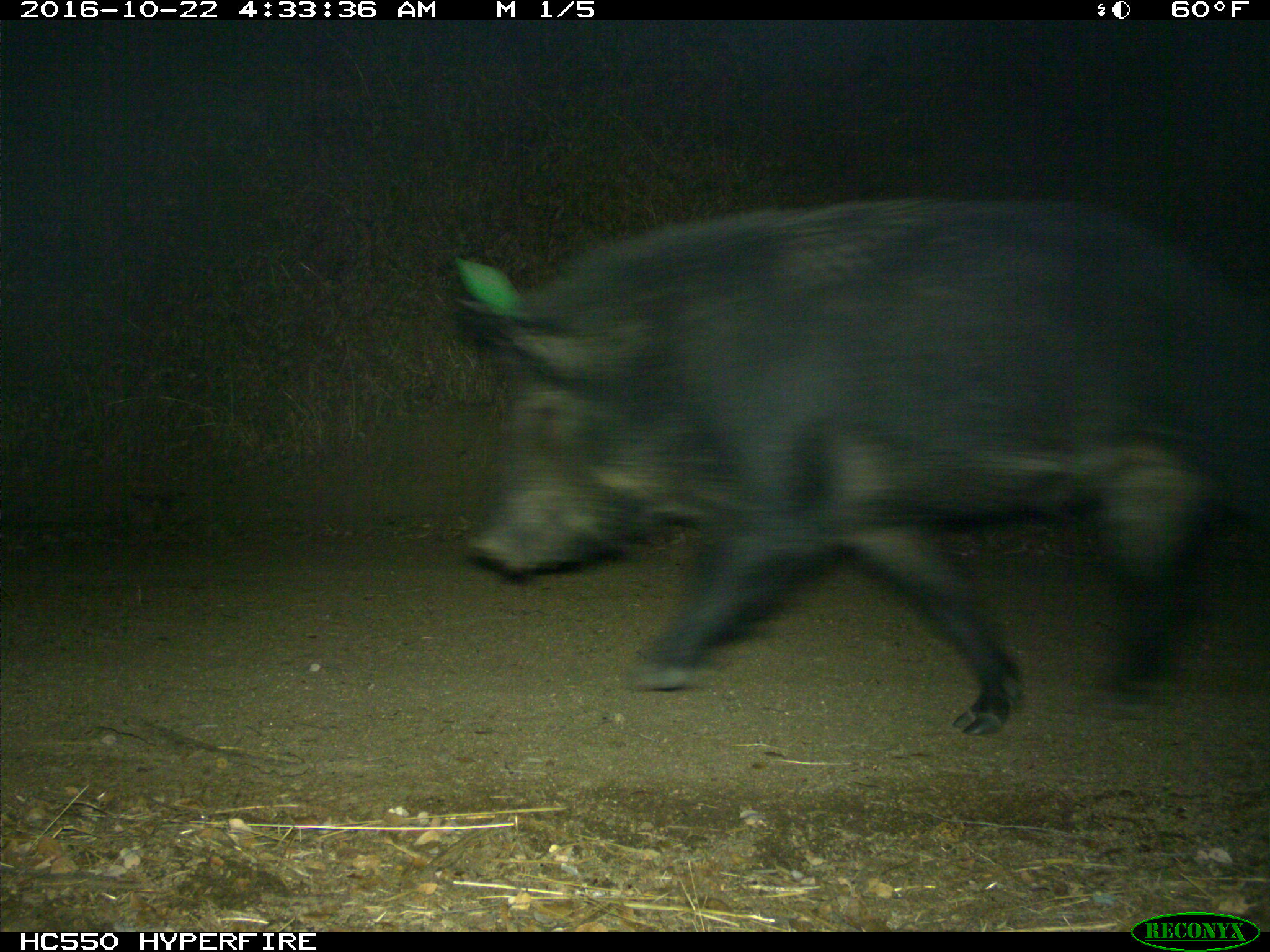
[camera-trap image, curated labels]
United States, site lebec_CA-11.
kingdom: Animalia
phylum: Chordata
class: Mammalia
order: Artiodactyla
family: Suidae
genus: Sus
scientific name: Sus scrofa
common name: wild boar